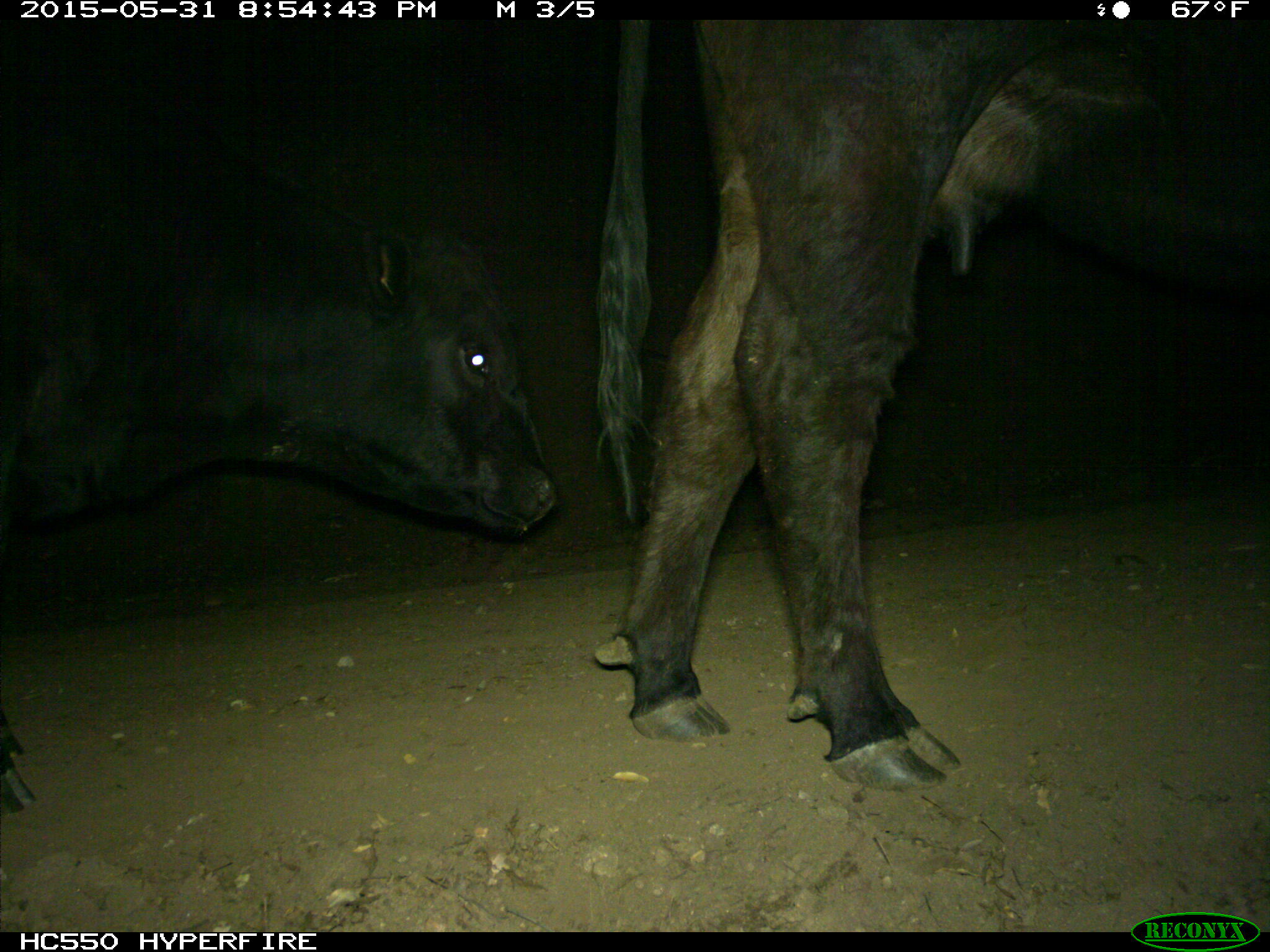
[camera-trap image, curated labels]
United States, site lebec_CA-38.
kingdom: Animalia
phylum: Chordata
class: Mammalia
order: Artiodactyla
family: Bovidae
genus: Bos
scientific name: Bos taurus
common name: domestic cow